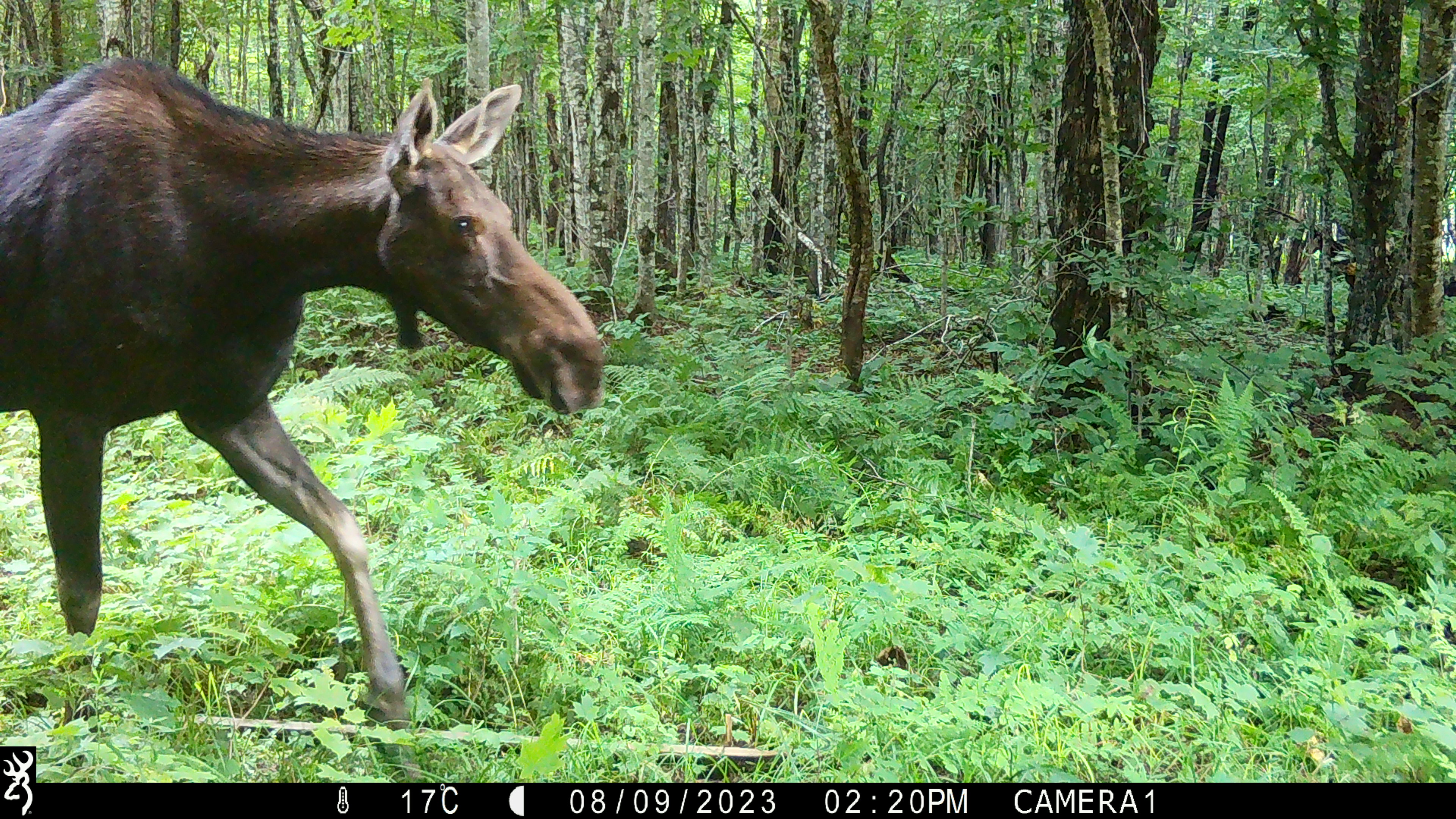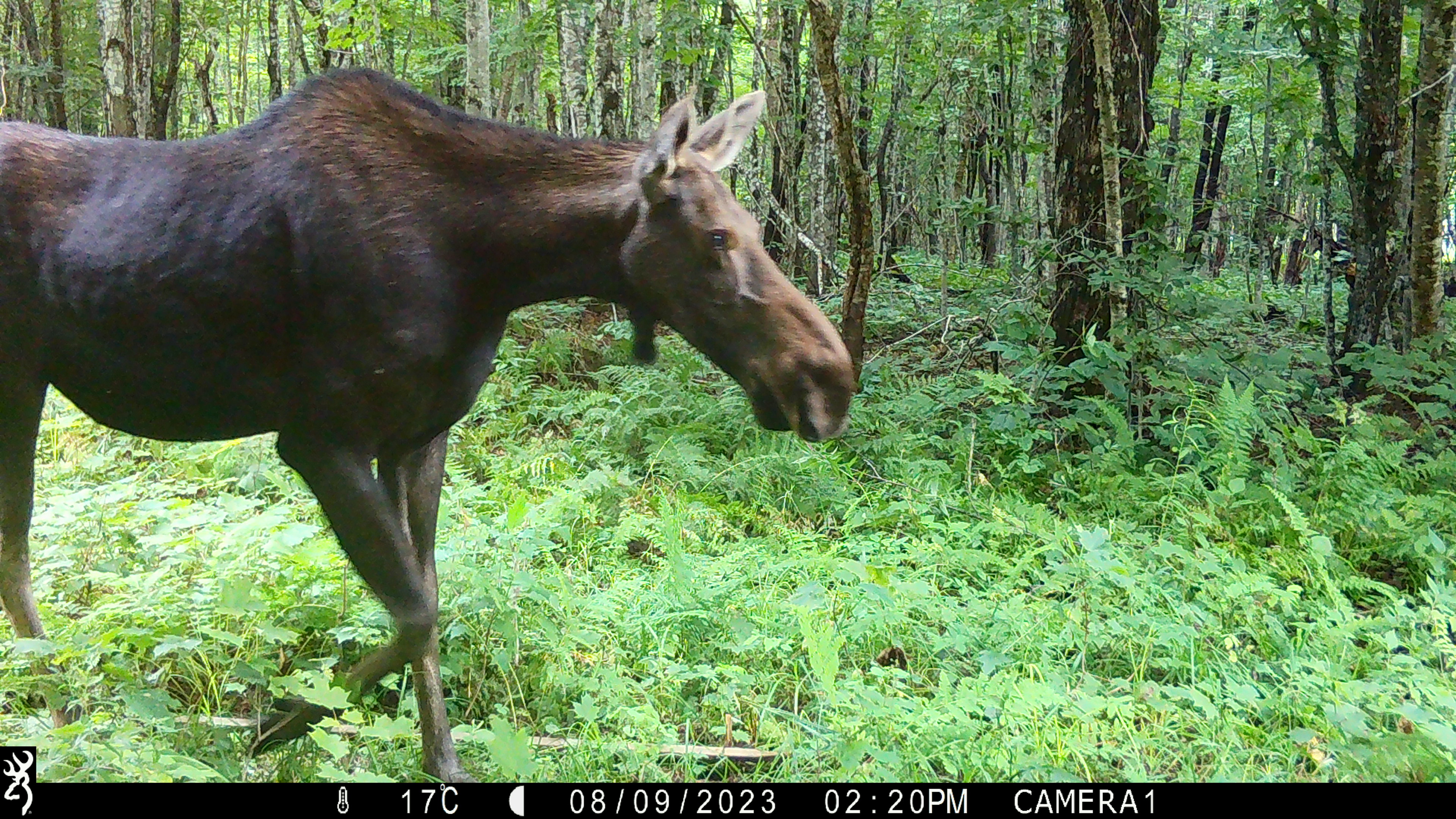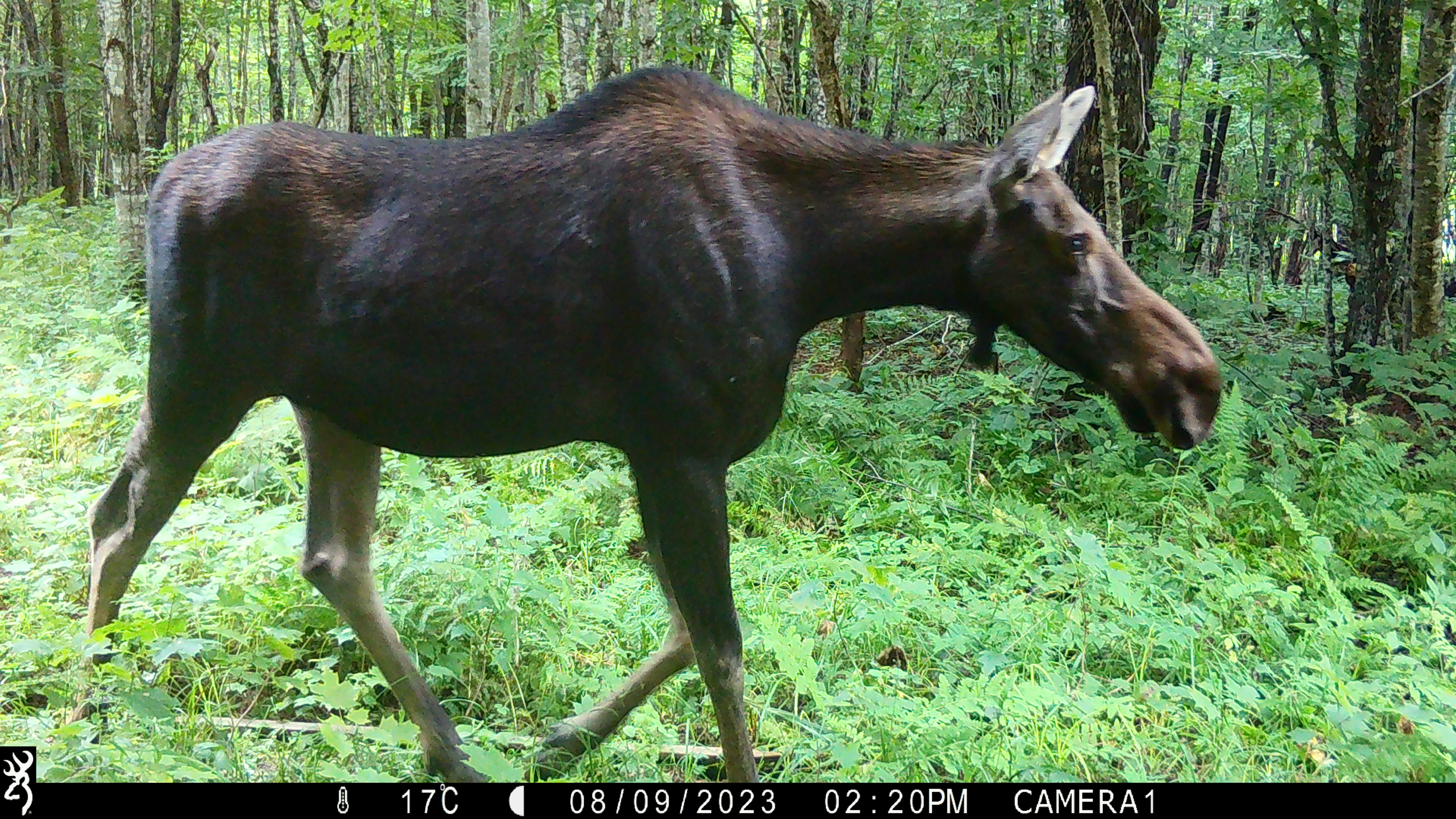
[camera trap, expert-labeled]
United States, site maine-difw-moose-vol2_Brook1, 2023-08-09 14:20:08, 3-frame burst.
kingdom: Animalia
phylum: Chordata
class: Mammalia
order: Artiodactyla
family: Cervidae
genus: Alces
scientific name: Alces alces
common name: moose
Moose (Alces alces).